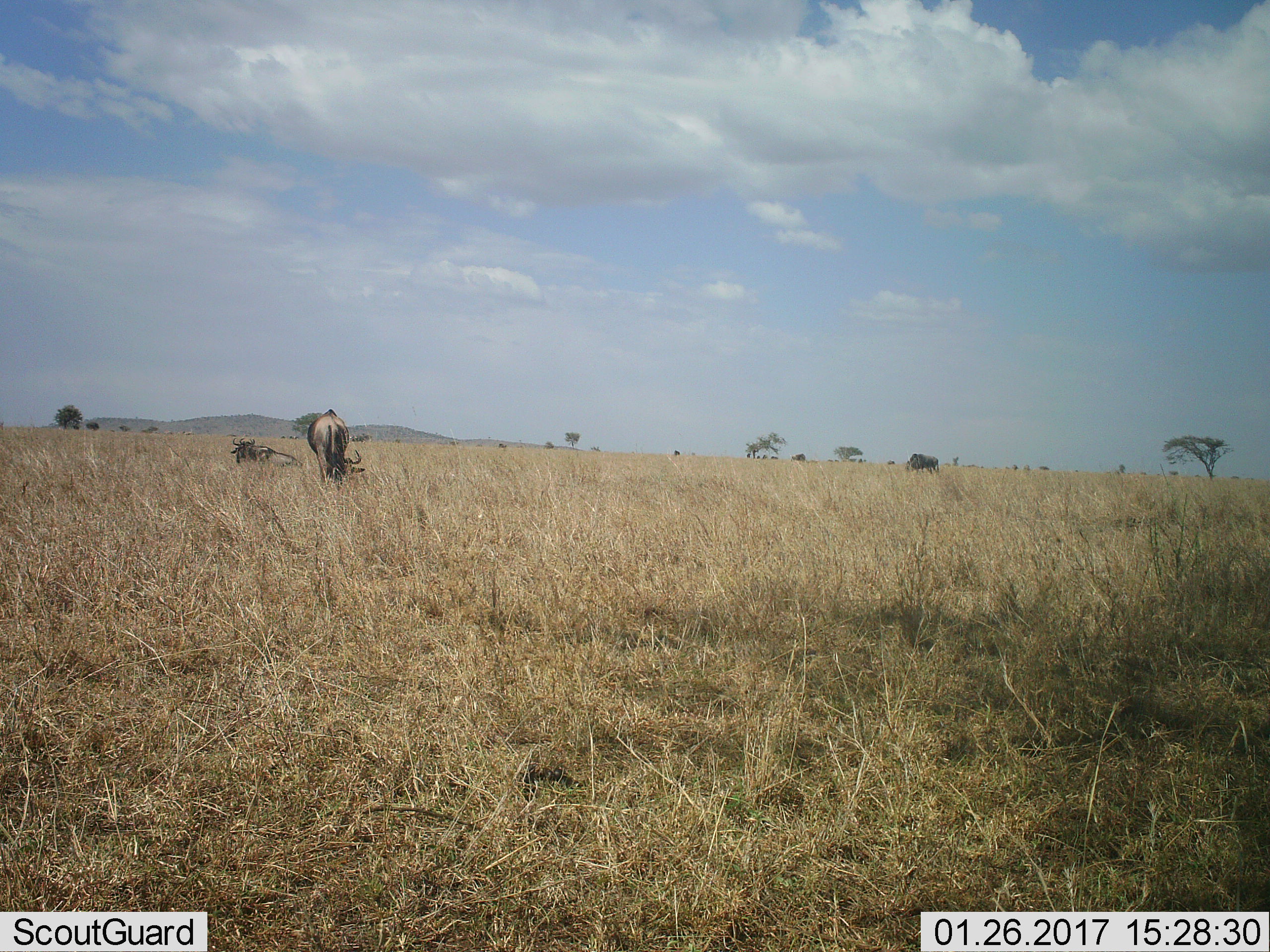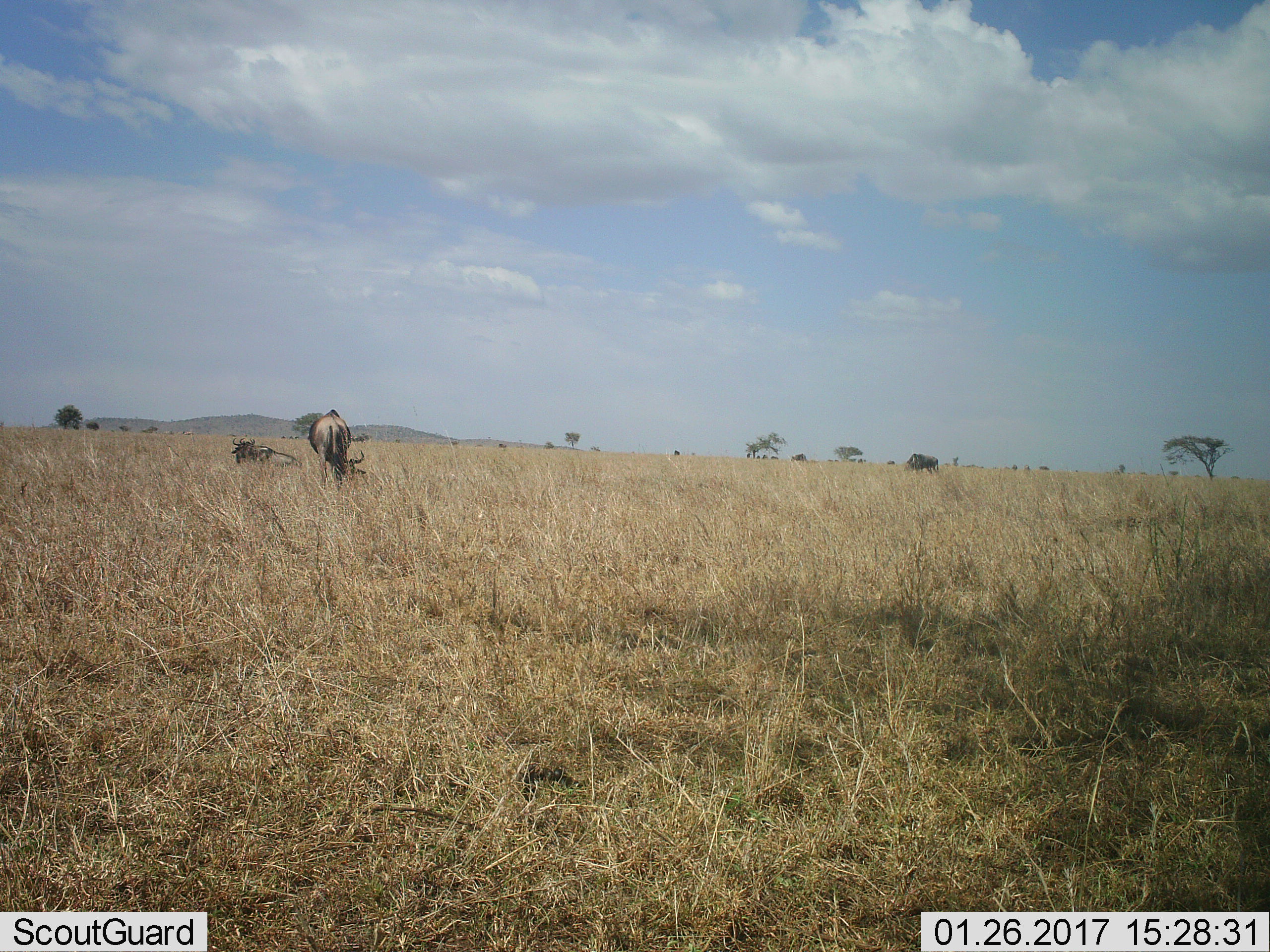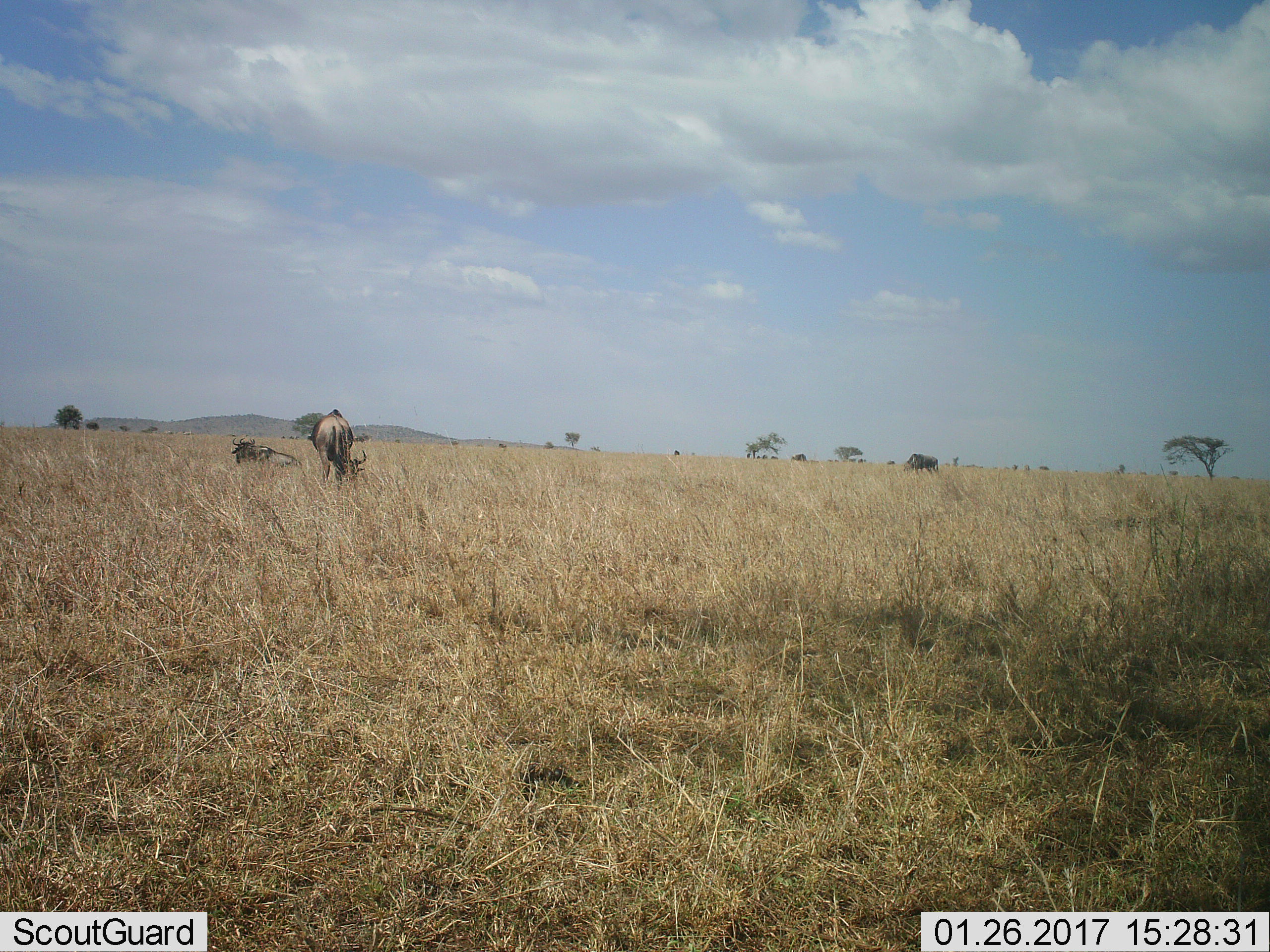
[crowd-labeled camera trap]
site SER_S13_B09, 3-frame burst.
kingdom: Animalia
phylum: Chordata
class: Mammalia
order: Artiodactyla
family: Bovidae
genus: Connochaetes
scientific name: Connochaetes taurinus taurinus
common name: blue wildebeest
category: wildebeestblue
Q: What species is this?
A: Wildebeestblue (blue wildebeest) (Connochaetes taurinus taurinus).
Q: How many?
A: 3.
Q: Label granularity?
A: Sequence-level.